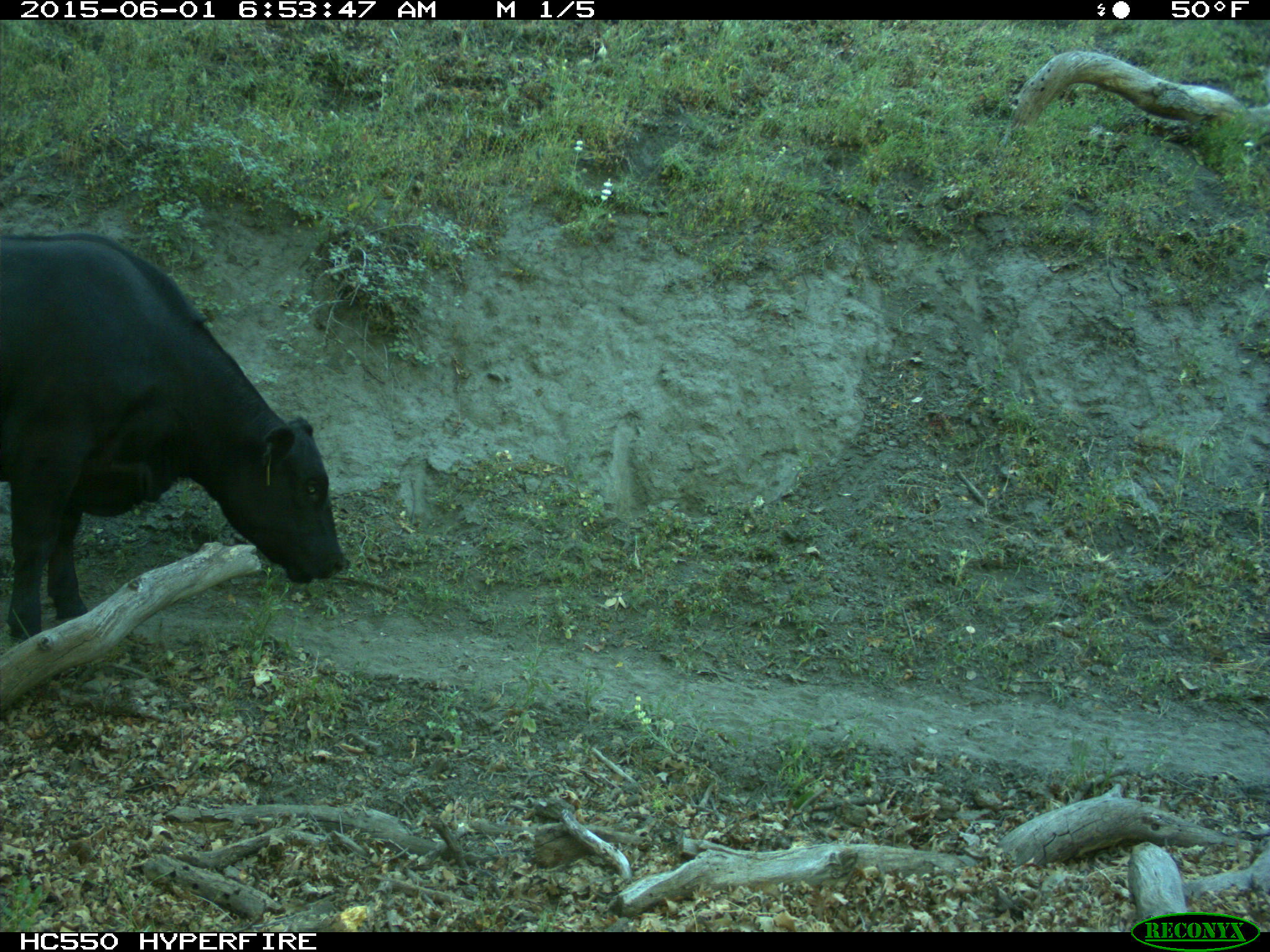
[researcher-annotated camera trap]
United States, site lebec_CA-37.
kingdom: Animalia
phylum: Chordata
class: Mammalia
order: Artiodactyla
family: Bovidae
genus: Bos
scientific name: Bos taurus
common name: domestic cow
Bos taurus (domestic cow).